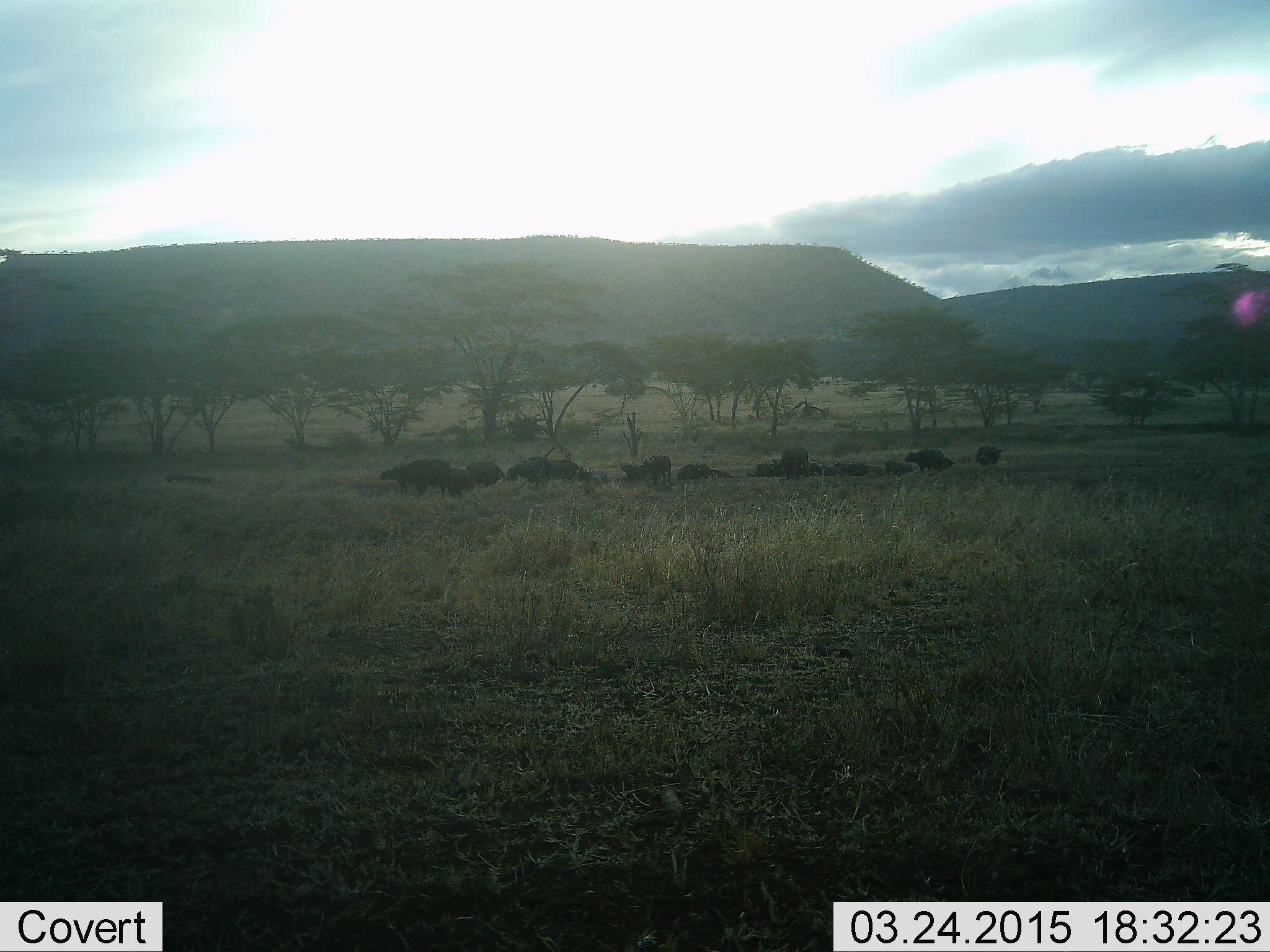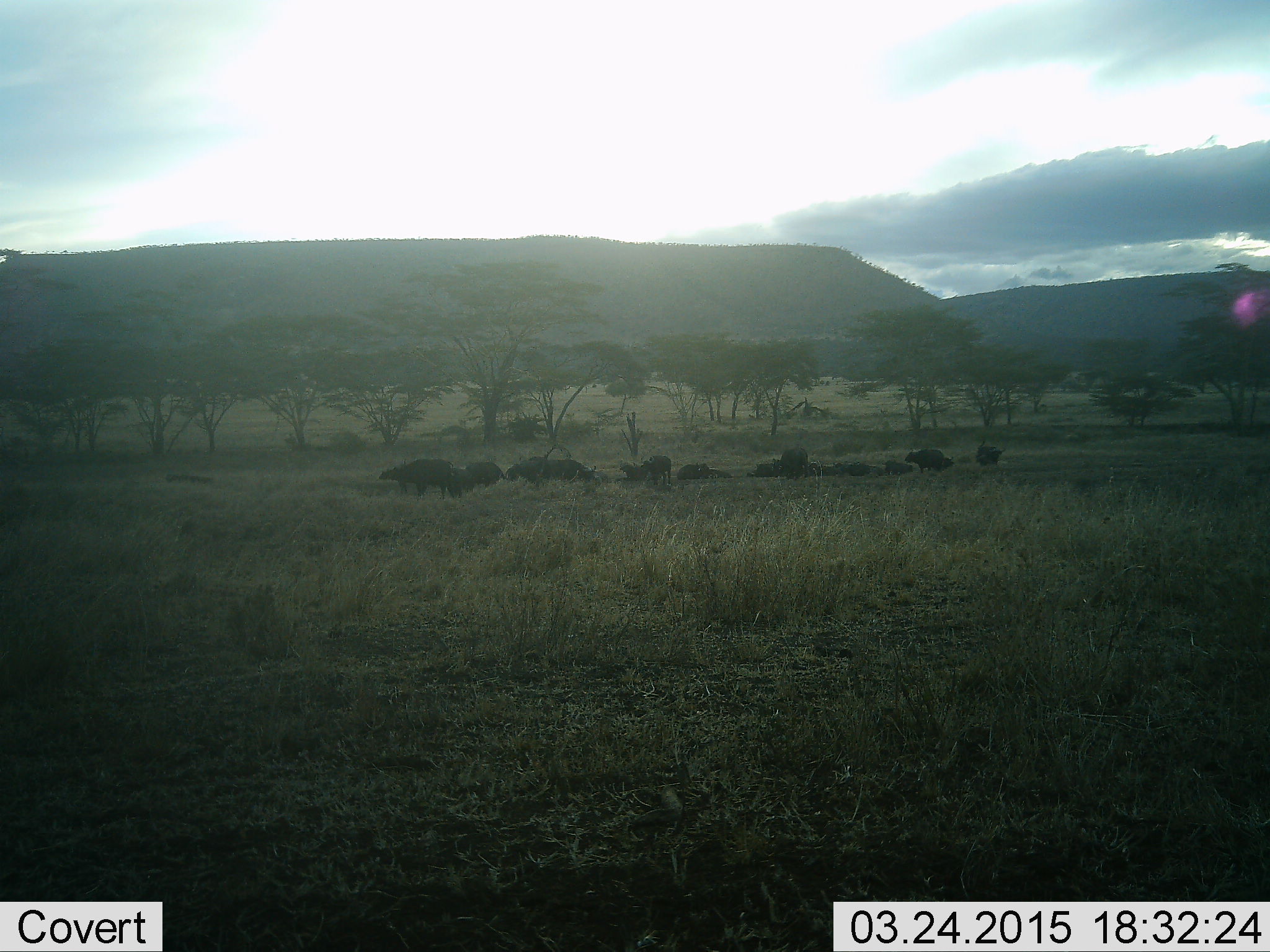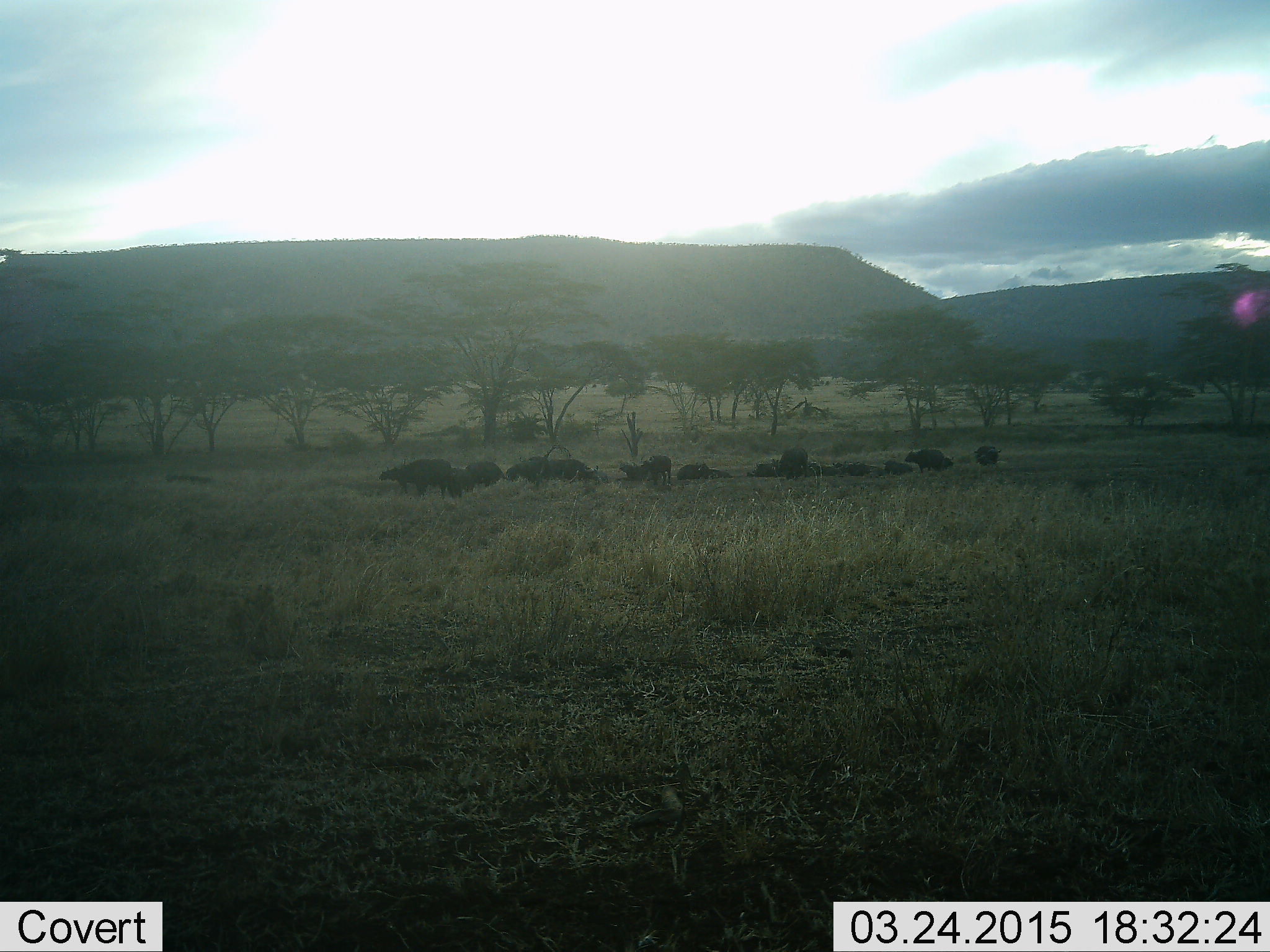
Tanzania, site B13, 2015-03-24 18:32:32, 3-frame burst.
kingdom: Animalia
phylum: Chordata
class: Mammalia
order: Artiodactyla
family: Bovidae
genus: Syncerus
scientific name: Syncerus caffer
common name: cape buffalo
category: buffalo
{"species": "buffalo (cape buffalo) (Syncerus caffer)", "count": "11-50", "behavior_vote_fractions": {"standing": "80%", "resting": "80%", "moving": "0%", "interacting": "0%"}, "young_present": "0%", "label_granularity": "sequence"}